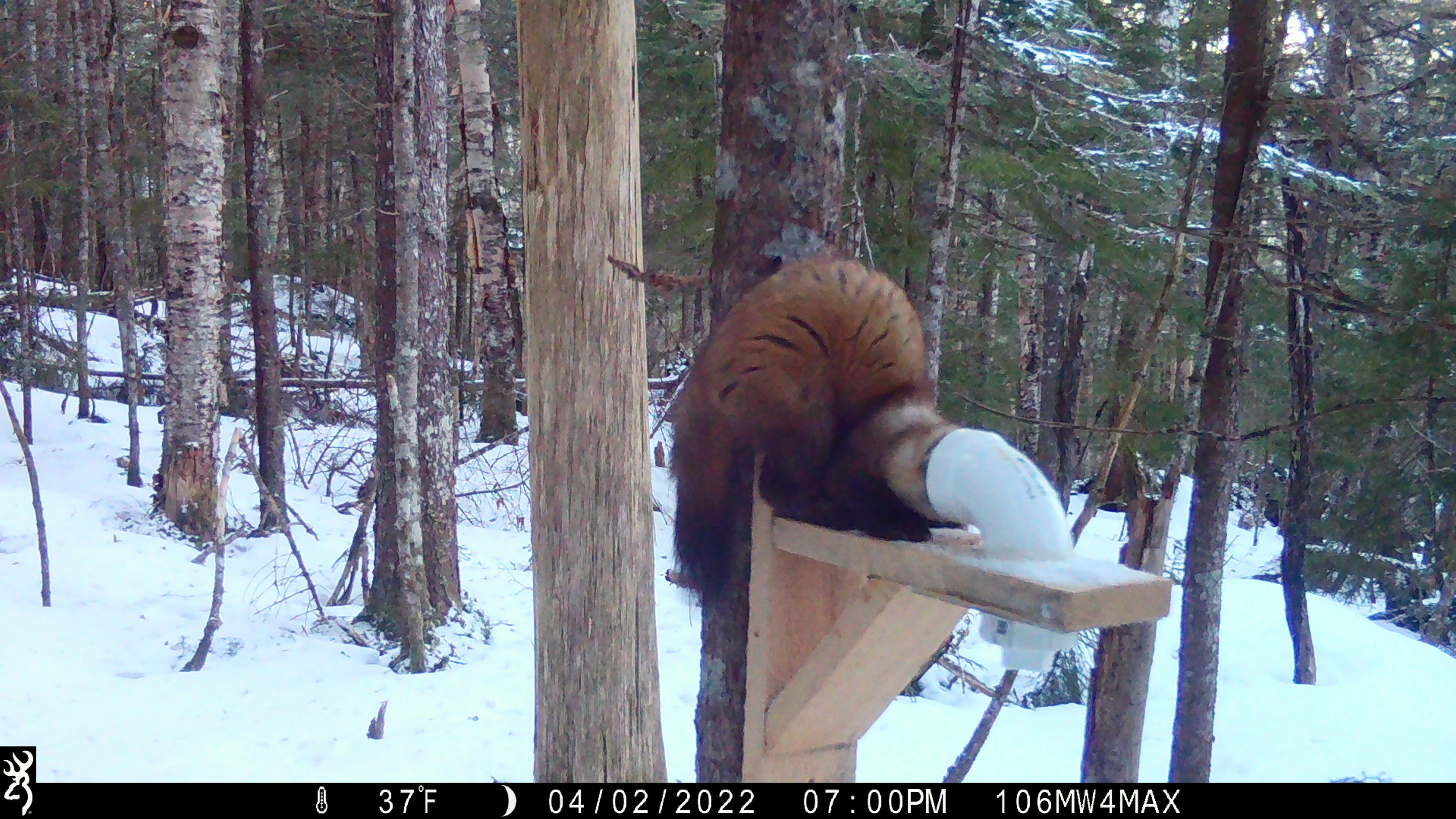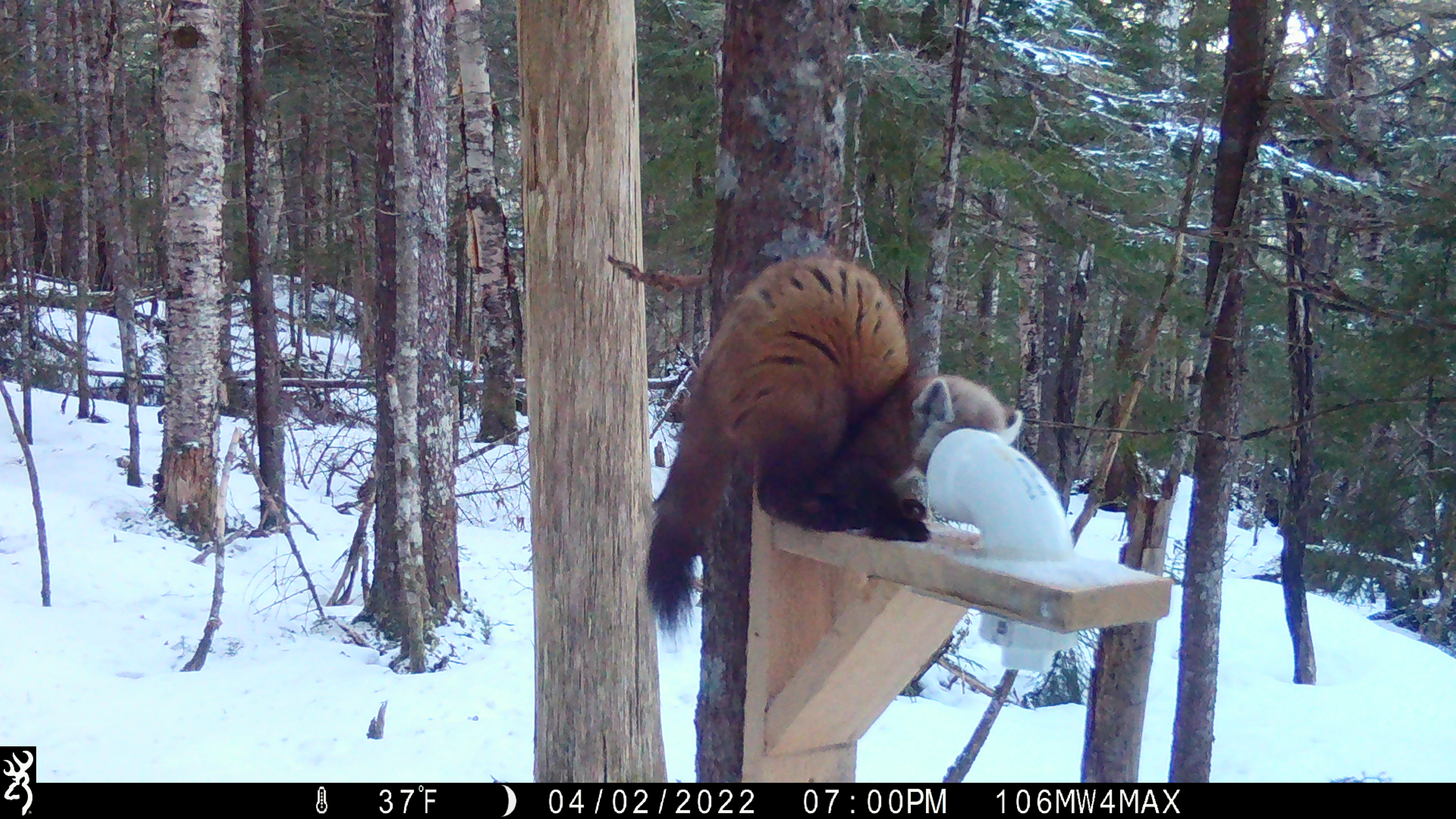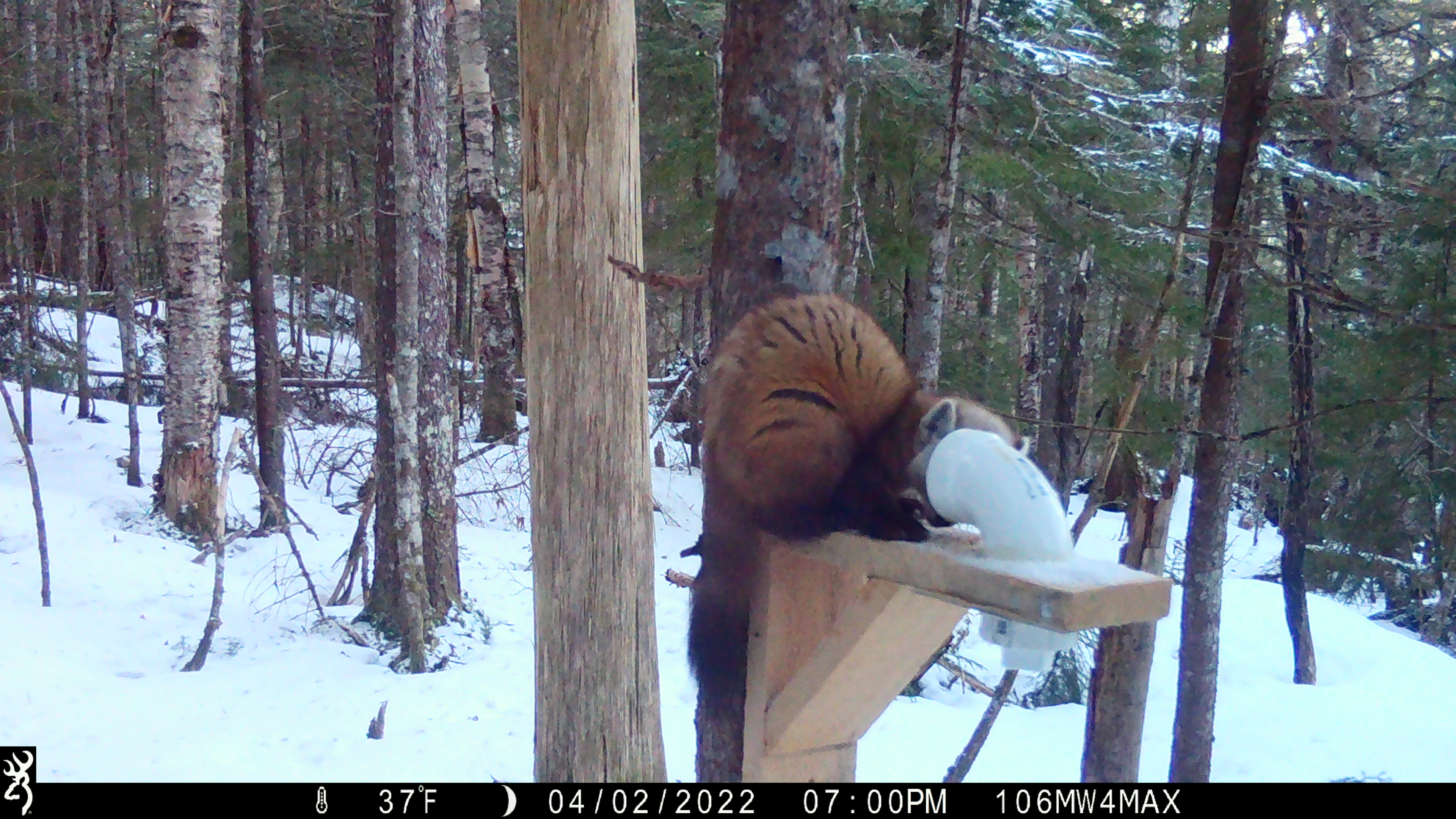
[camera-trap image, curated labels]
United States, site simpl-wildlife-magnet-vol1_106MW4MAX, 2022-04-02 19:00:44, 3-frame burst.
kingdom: Animalia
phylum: Chordata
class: Mammalia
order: Carnivora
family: Mustelidae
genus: Martes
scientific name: Martes americana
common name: american marten